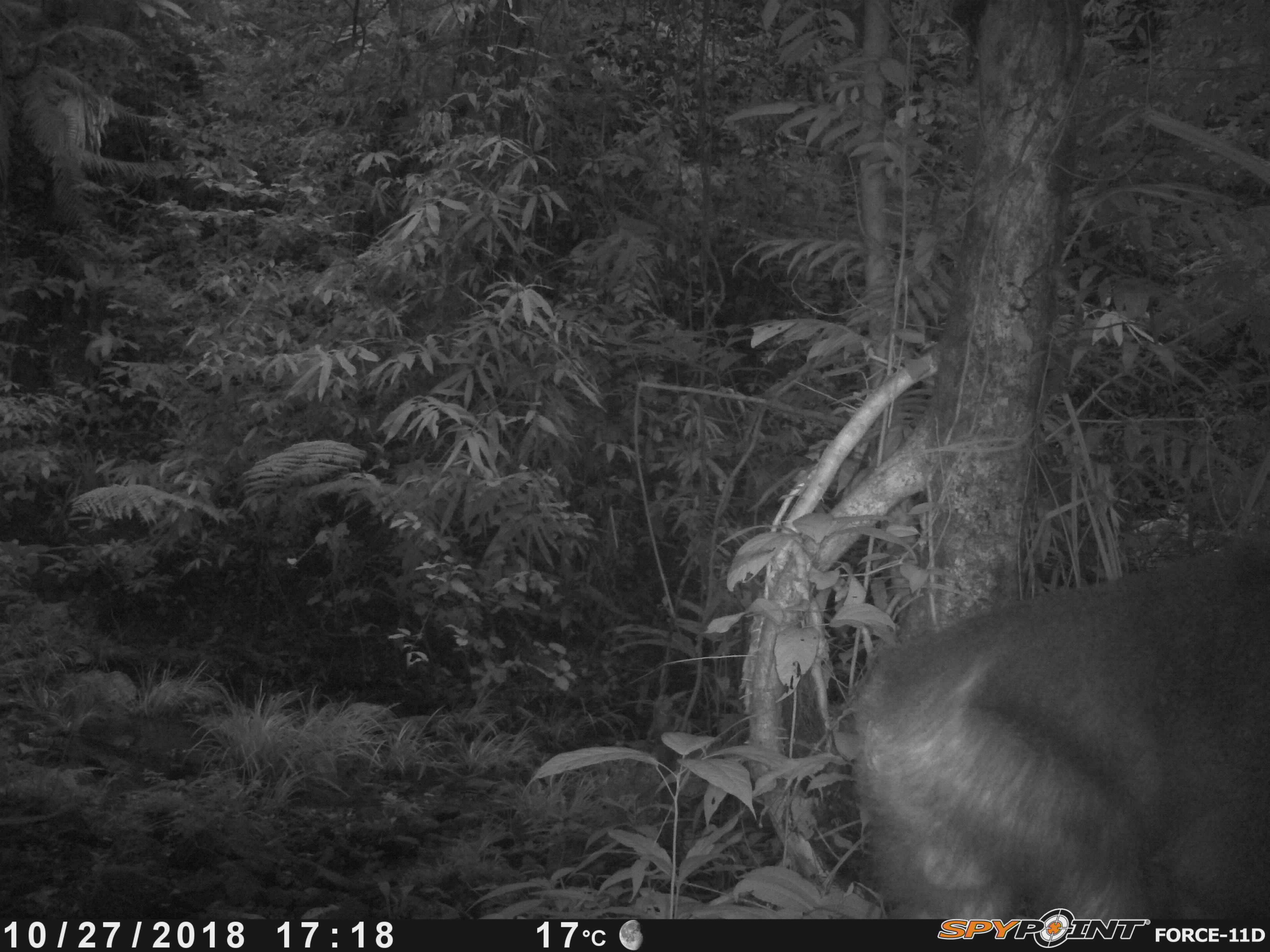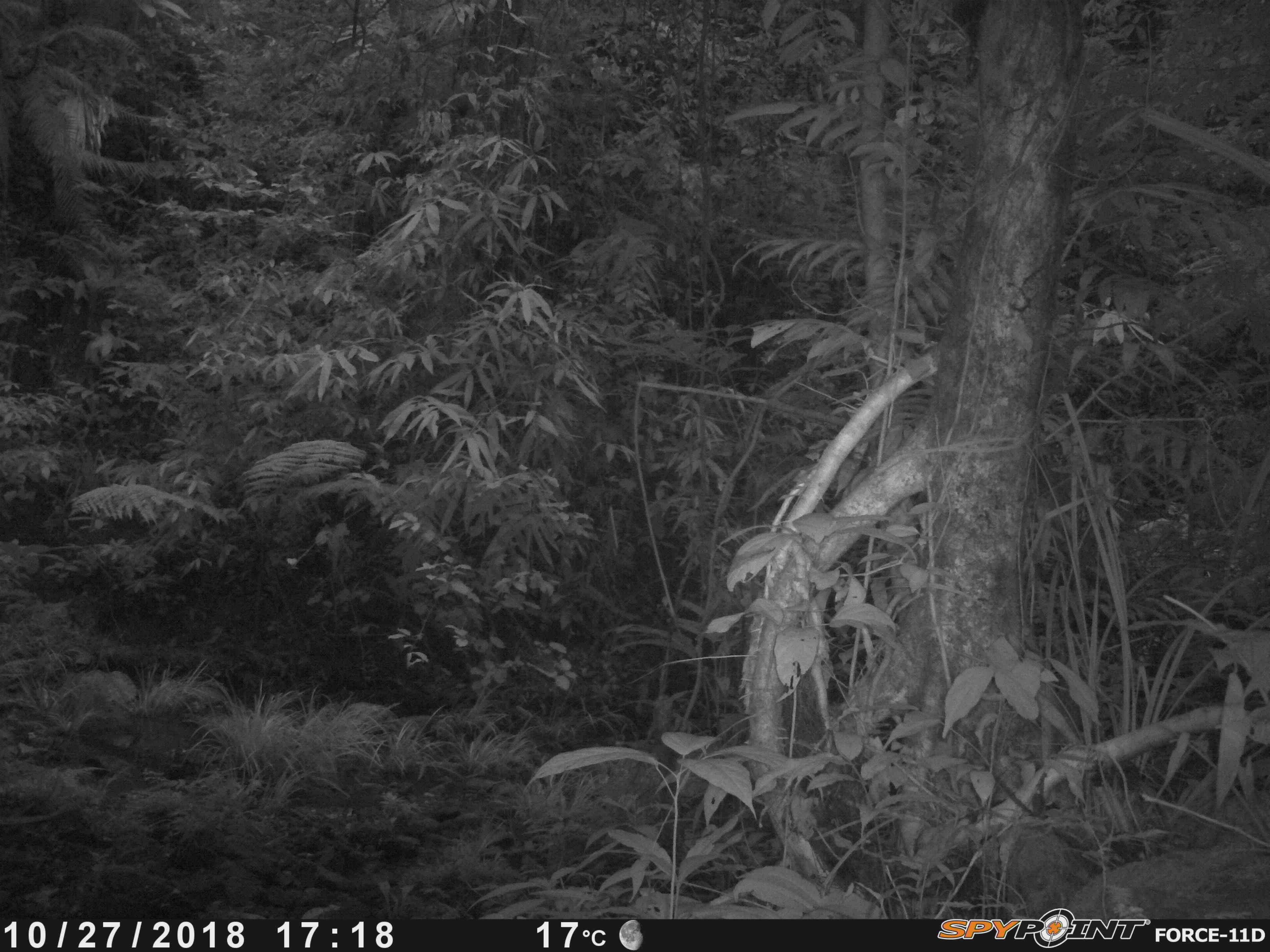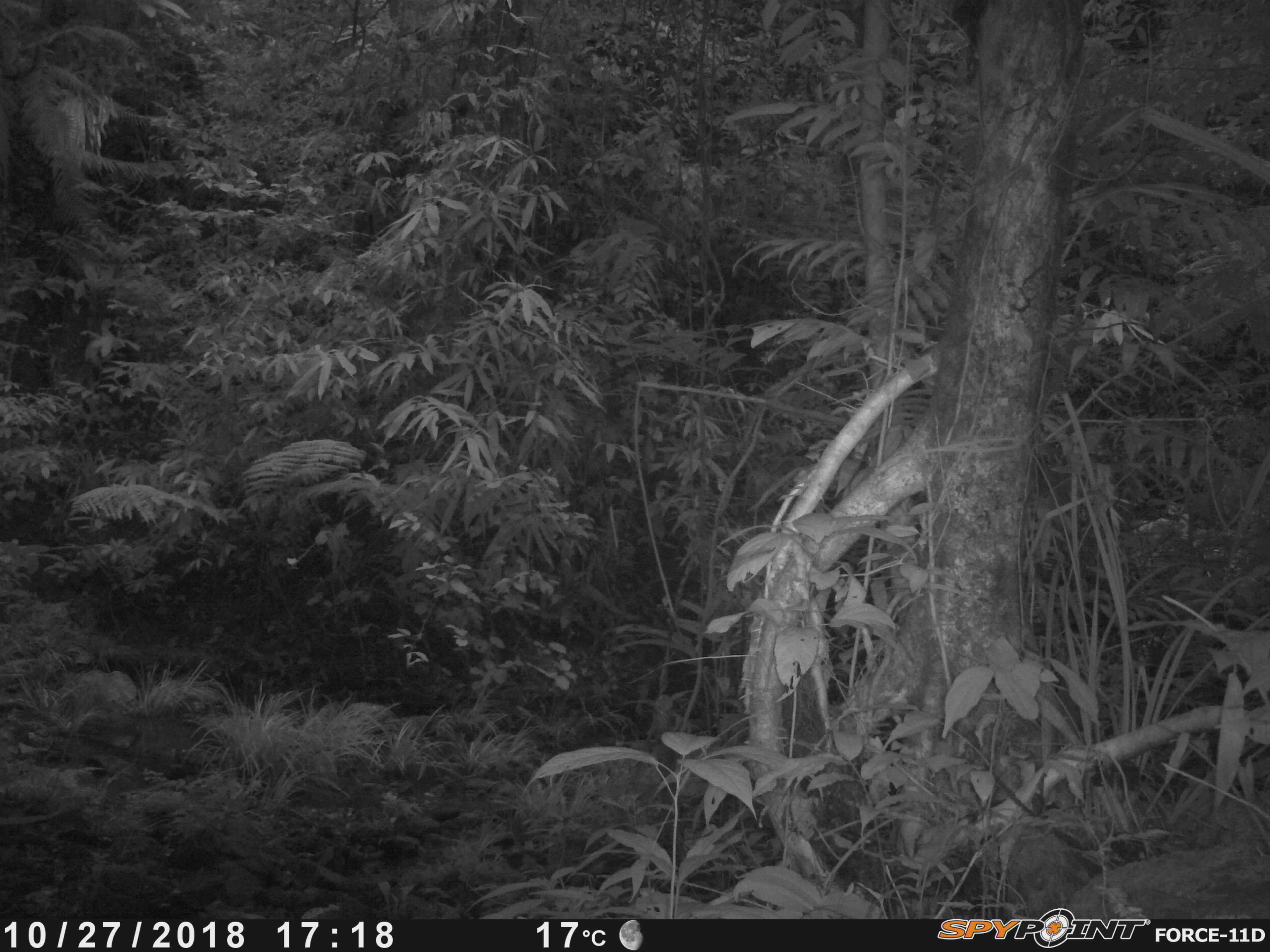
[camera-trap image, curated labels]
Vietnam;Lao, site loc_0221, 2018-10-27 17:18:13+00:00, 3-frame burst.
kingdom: Animalia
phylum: Chordata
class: Mammalia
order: Primates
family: Cercopithecidae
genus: Macaca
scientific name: Macaca arctoides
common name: stump-tailed macaque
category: stump tailed macaque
Stump tailed macaque (stump-tailed macaque) (Macaca arctoides). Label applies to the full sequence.